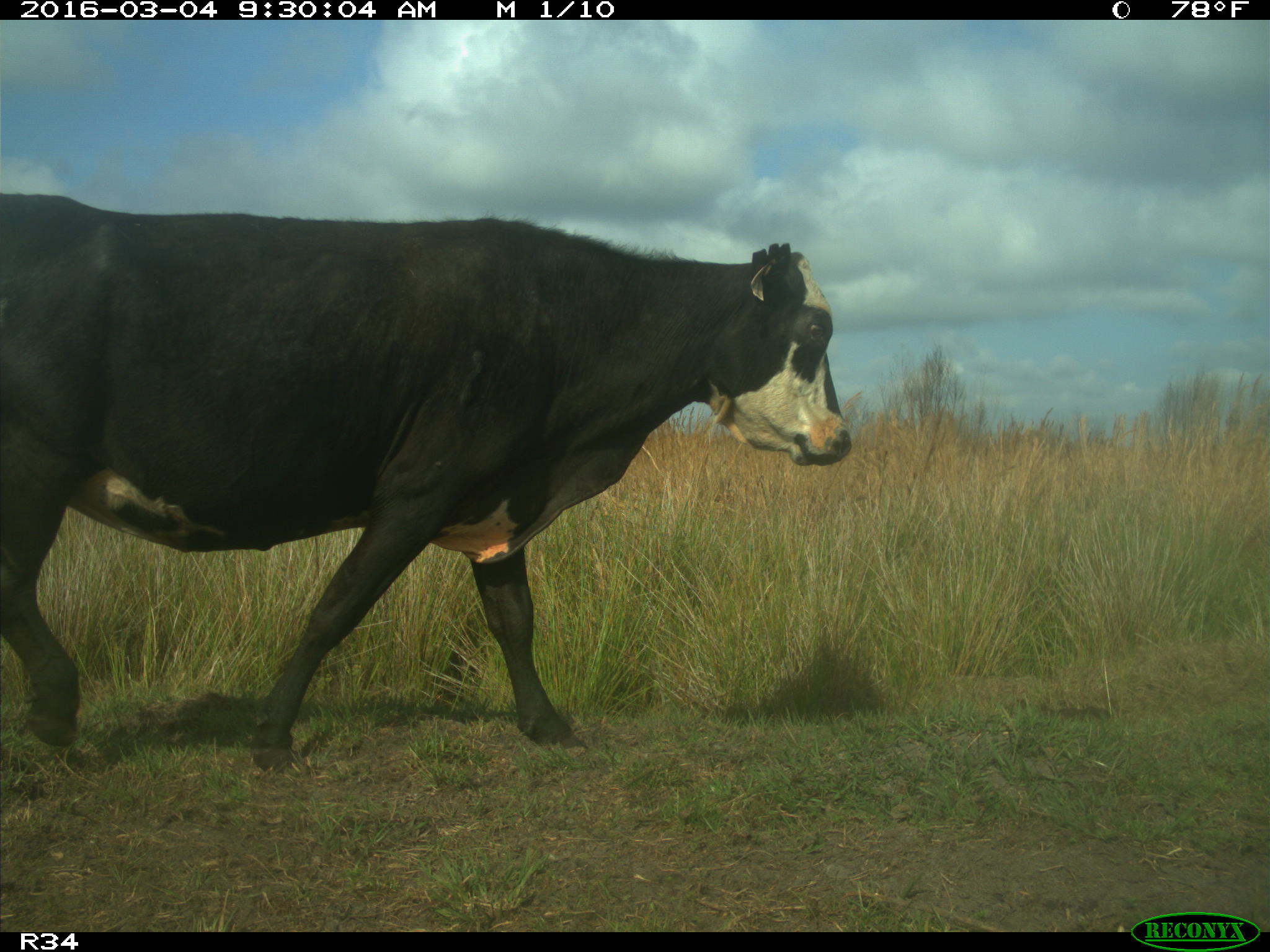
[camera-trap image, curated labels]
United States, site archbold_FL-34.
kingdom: Animalia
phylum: Chordata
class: Mammalia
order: Artiodactyla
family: Bovidae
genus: Bos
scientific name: Bos taurus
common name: domestic cow